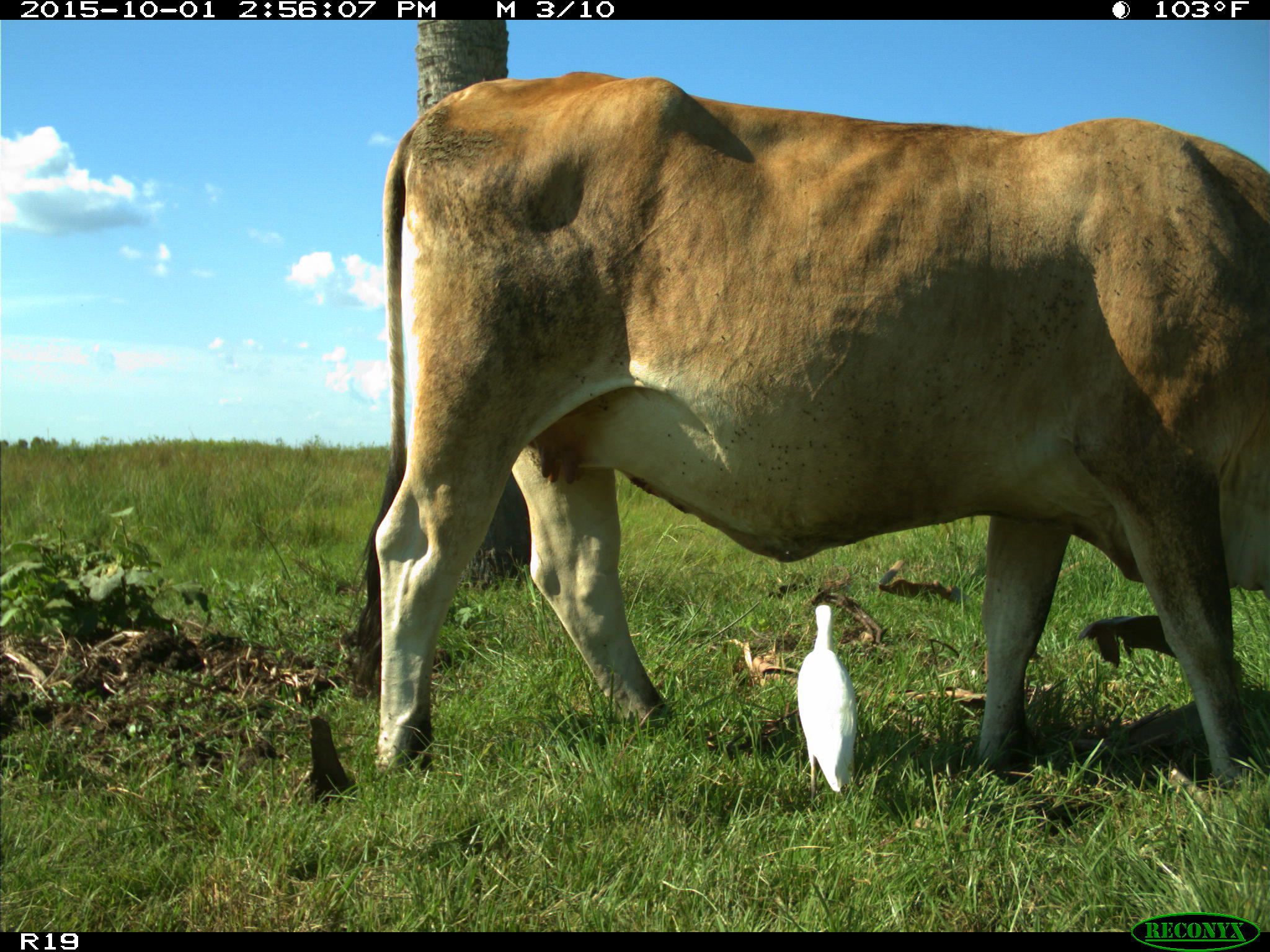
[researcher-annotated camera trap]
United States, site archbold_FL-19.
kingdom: Animalia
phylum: Chordata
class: Mammalia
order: Artiodactyla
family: Bovidae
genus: Bos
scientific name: Bos taurus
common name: domestic cow